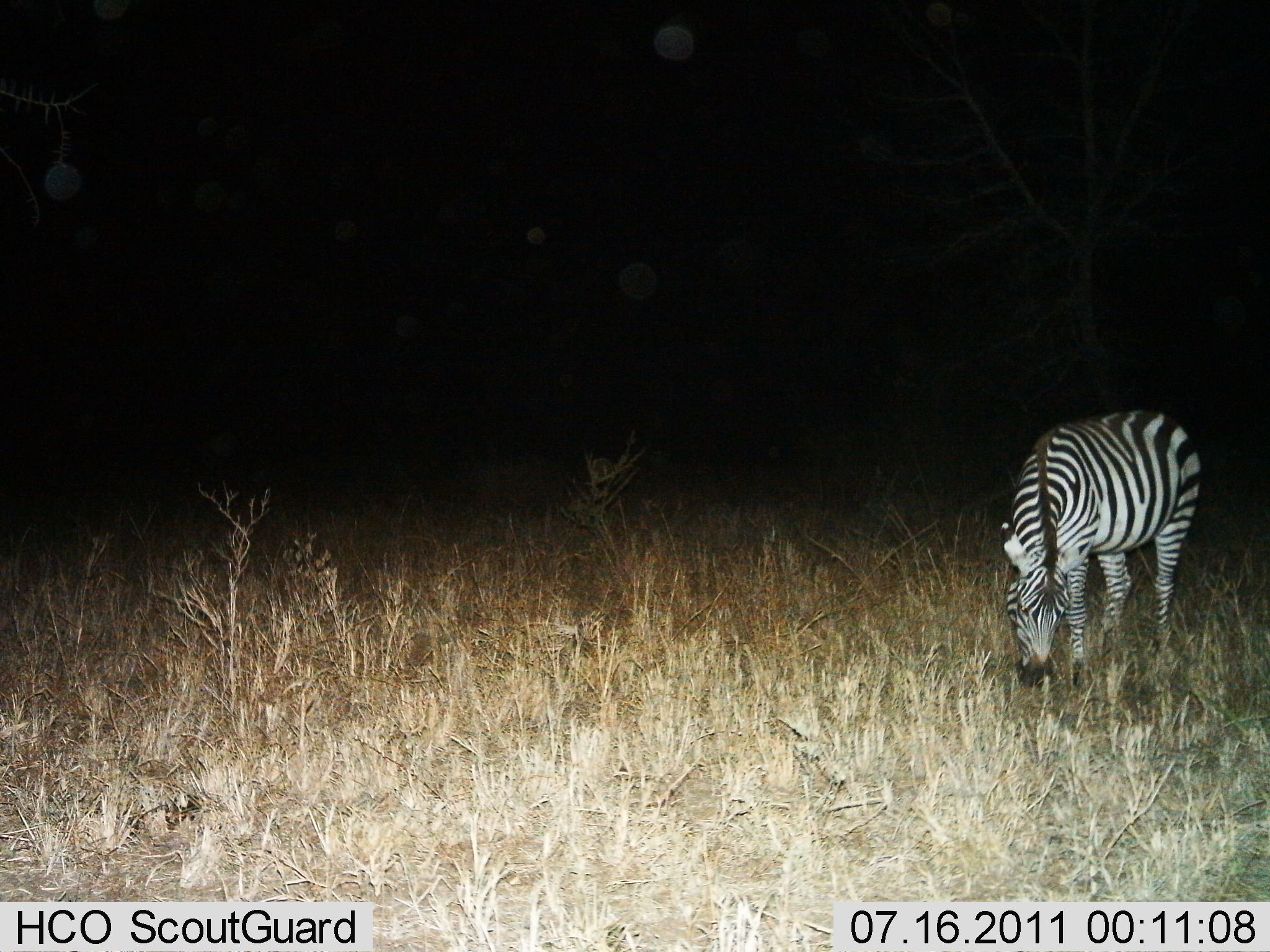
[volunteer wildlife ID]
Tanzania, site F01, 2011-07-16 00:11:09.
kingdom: Animalia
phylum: Chordata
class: Mammalia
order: Perissodactyla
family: Equidae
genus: Equus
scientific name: Equus quagga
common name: plains zebra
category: zebra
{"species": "zebra (plains zebra) (Equus quagga)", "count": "1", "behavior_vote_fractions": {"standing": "23%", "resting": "8%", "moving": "0%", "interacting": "0%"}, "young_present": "0%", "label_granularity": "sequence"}